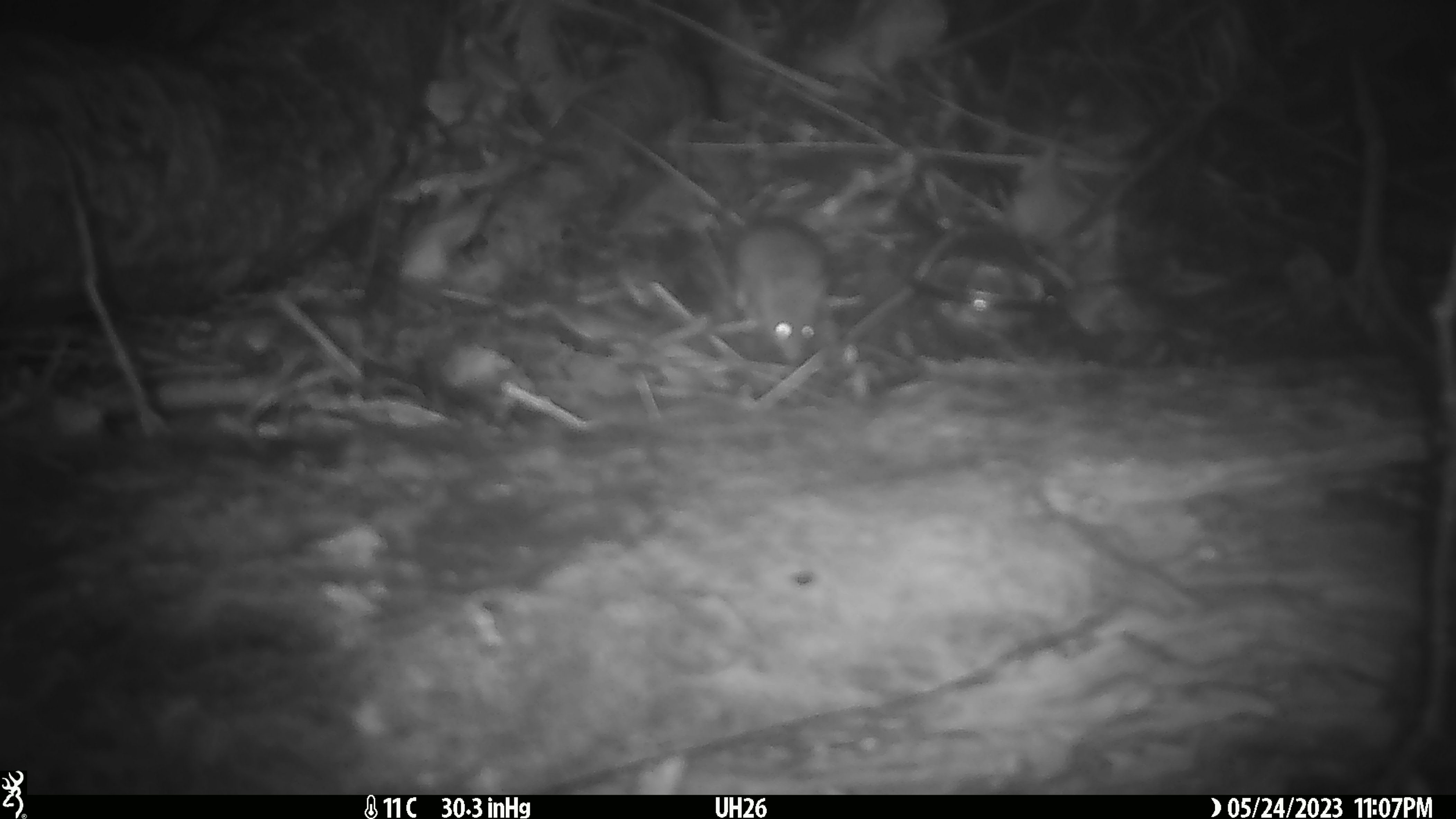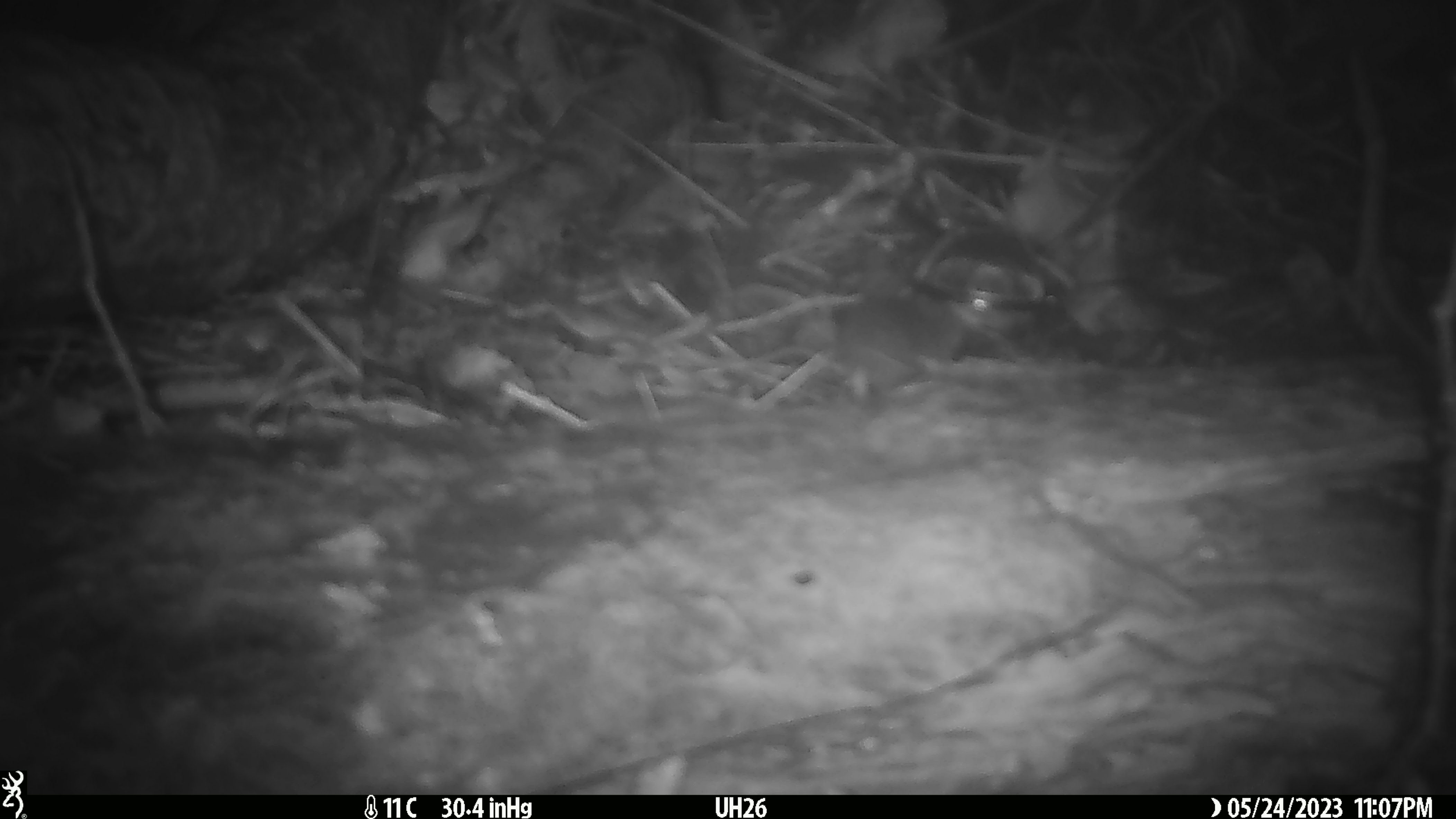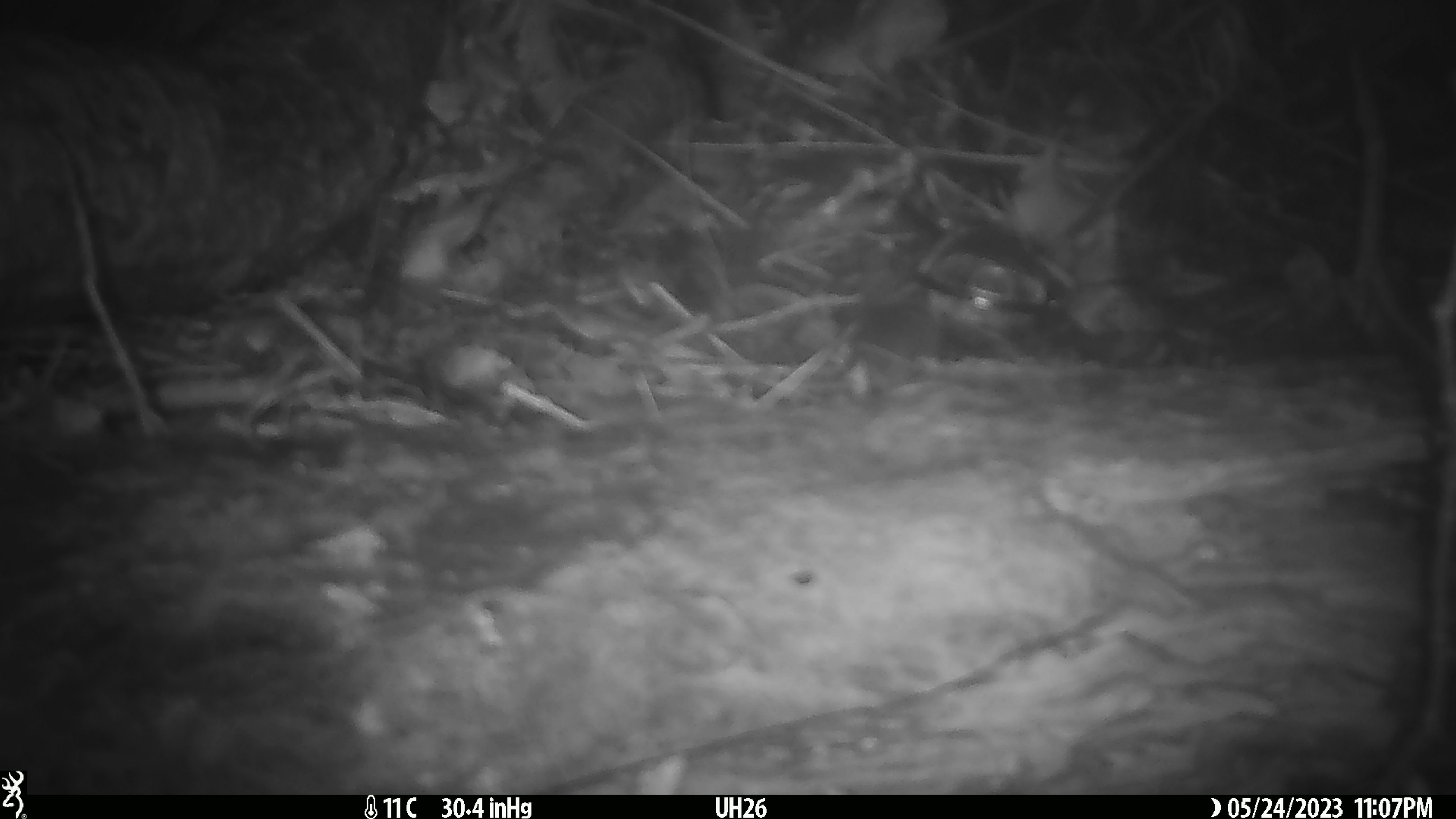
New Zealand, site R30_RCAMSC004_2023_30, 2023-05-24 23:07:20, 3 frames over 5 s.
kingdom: Animalia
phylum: Chordata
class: Mammalia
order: Rodentia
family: Muridae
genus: Mus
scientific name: Mus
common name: mouse